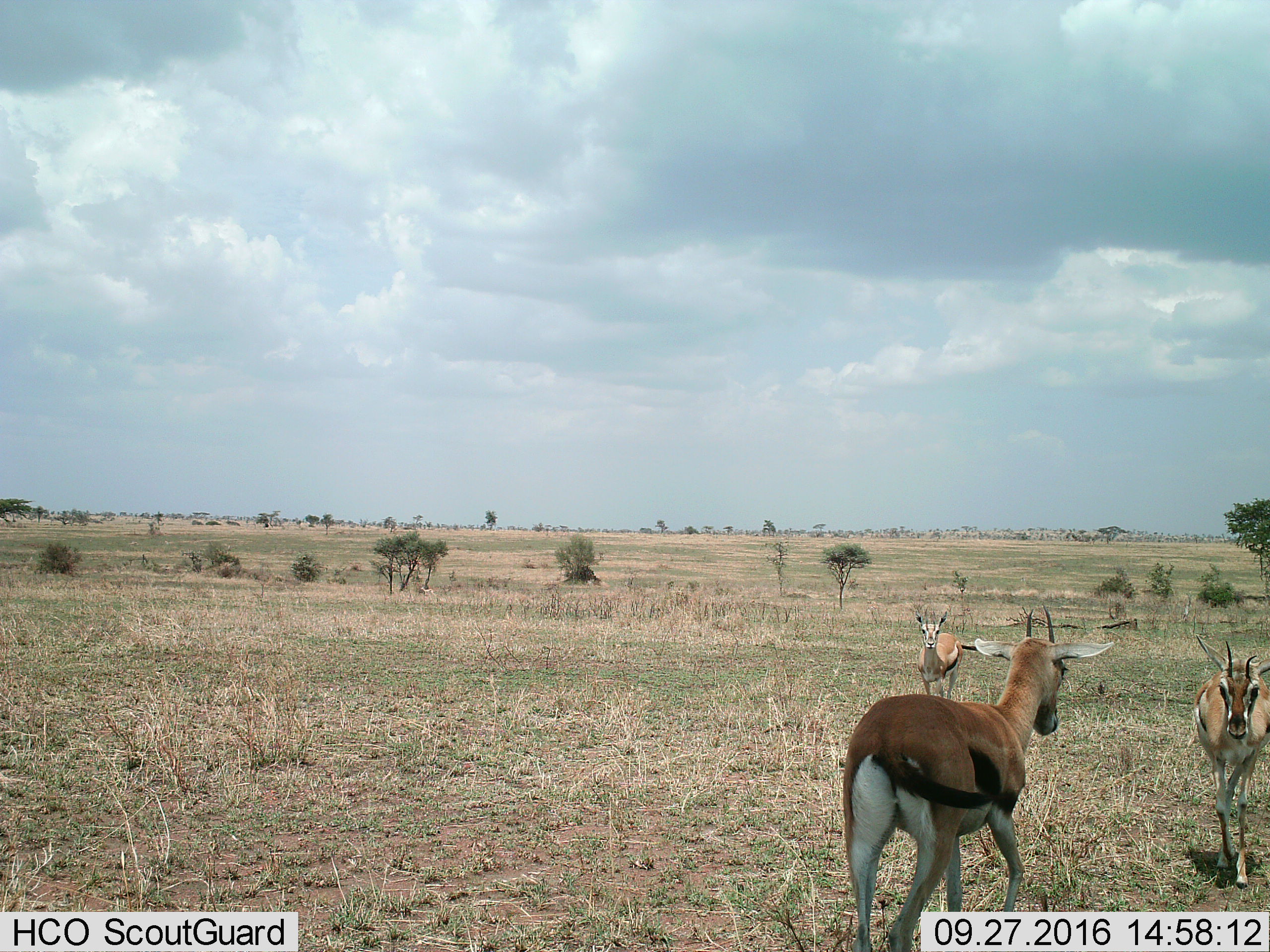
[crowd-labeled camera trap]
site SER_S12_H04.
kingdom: Animalia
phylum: Chordata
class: Mammalia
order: Artiodactyla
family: Bovidae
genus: Eudorcas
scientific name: Eudorcas thomsonii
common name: thomson's gazelle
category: gazellethomsons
Gazellethomsons (thomson's gazelle) (Eudorcas thomsonii), count 3. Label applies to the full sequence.